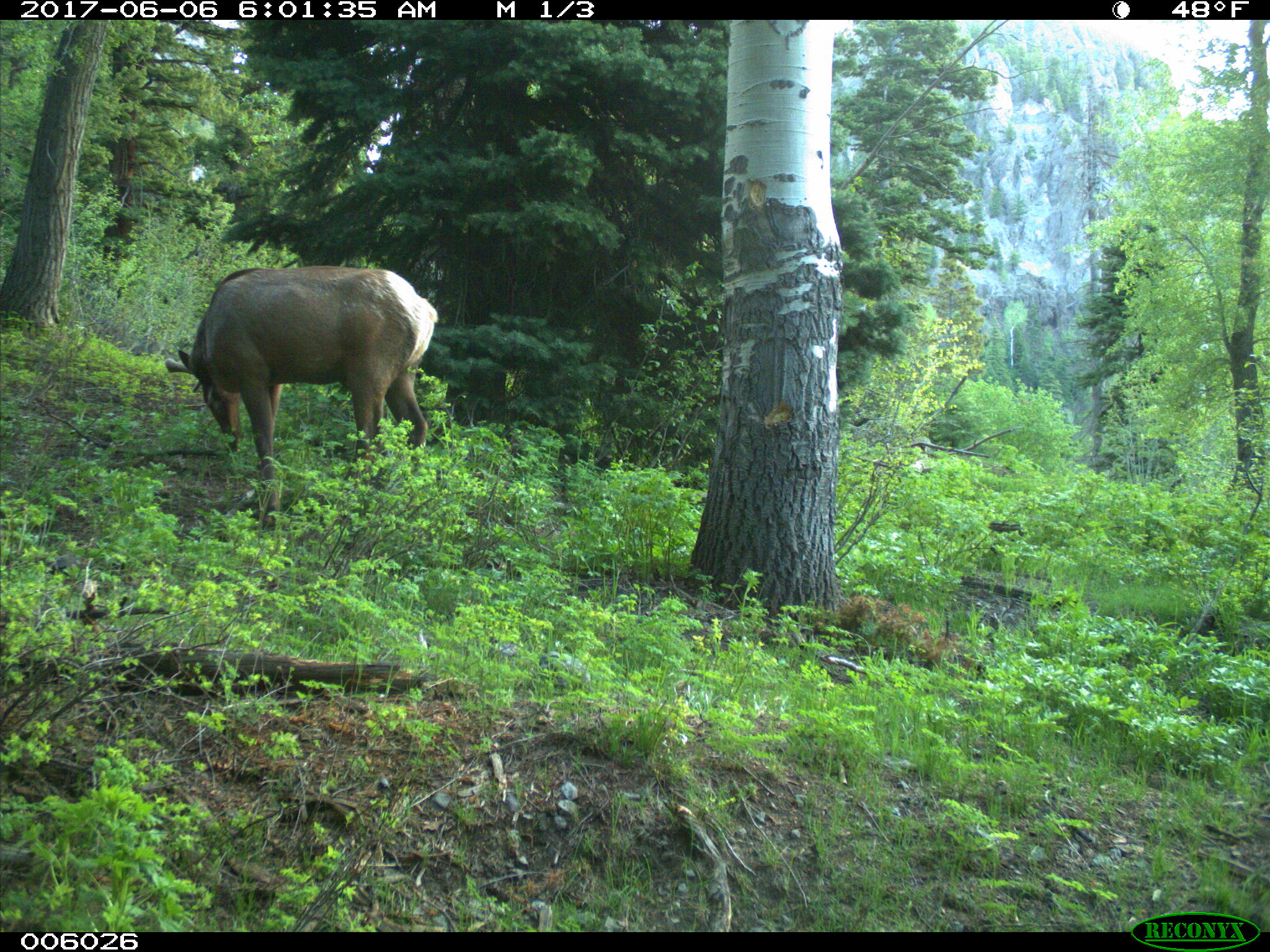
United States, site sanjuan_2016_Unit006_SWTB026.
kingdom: Animalia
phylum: Chordata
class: Mammalia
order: Artiodactyla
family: Cervidae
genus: Cervus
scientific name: Cervus elaphus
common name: red deer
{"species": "Cervus elaphus (red deer)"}